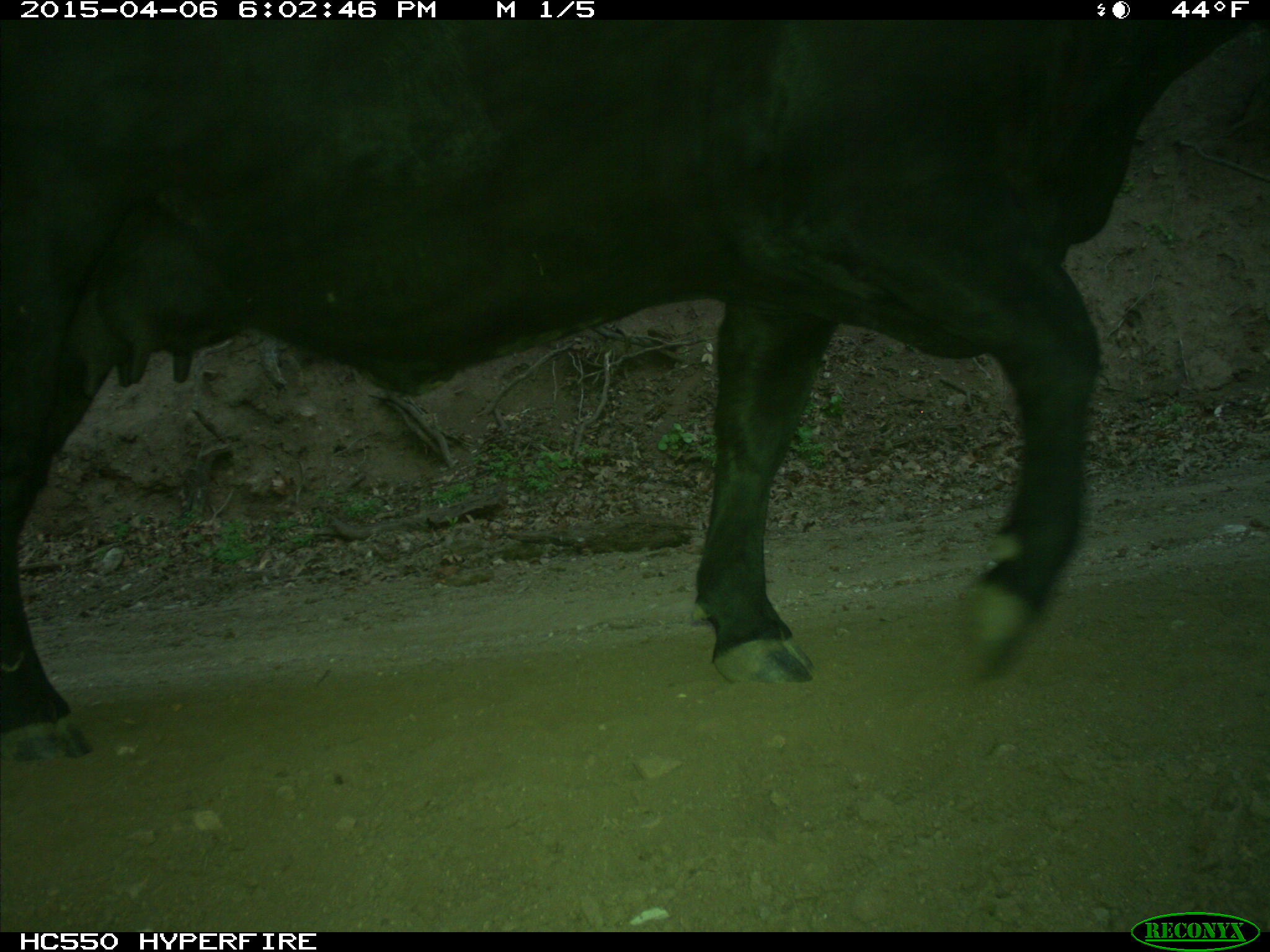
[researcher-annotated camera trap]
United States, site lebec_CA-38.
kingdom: Animalia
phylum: Chordata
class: Mammalia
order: Artiodactyla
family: Bovidae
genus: Bos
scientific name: Bos taurus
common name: domestic cow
Bos taurus (domestic cow).